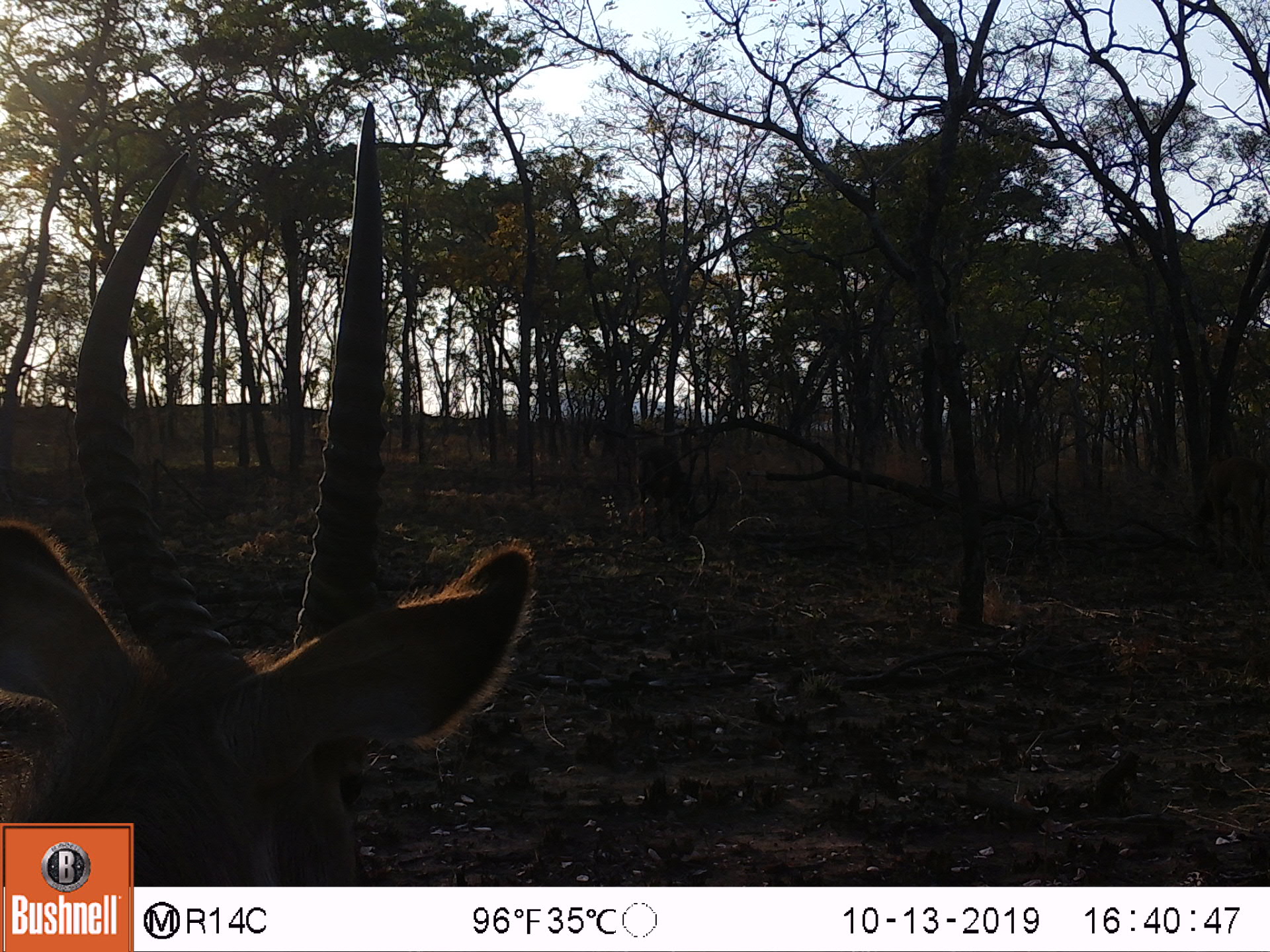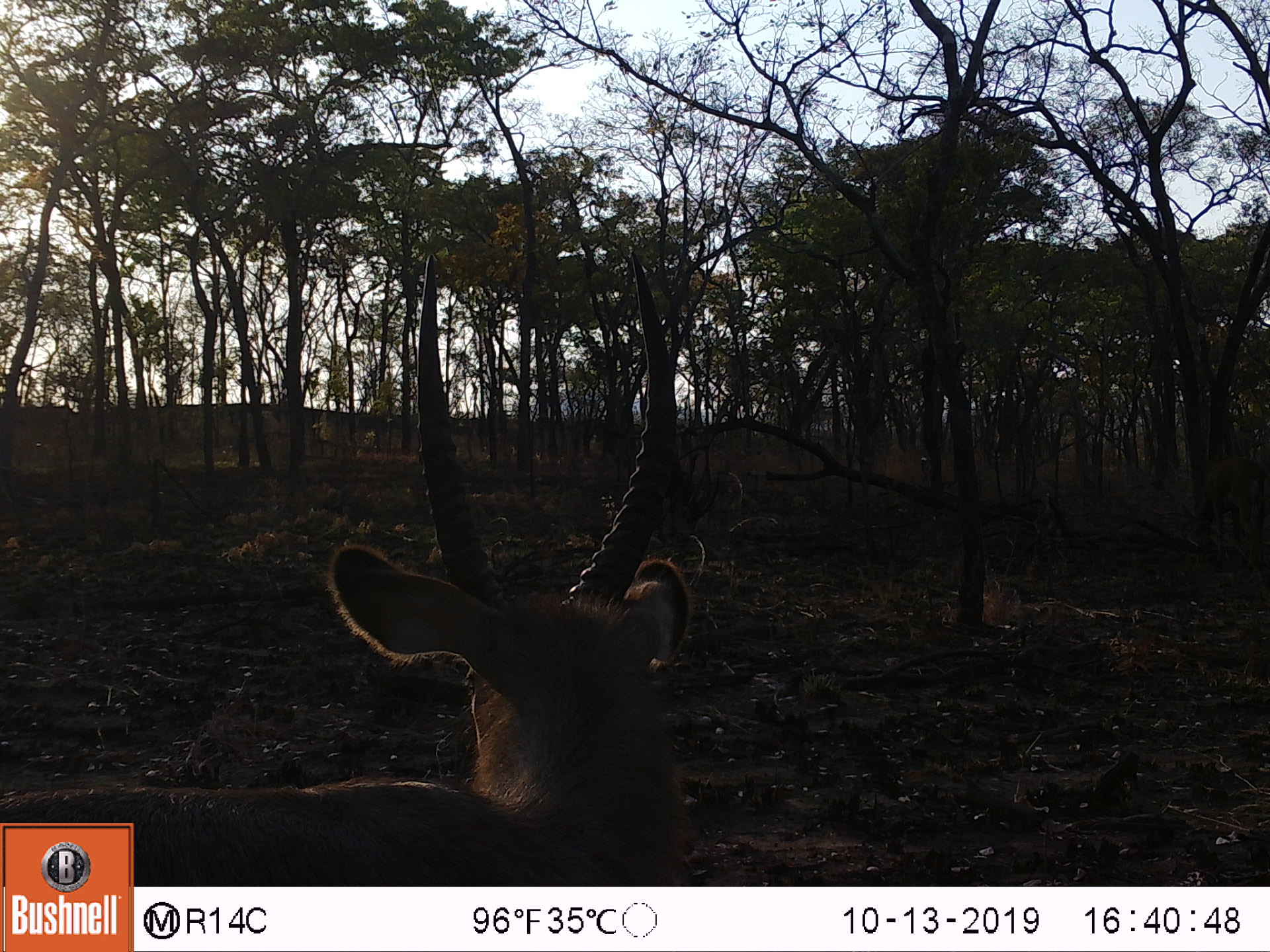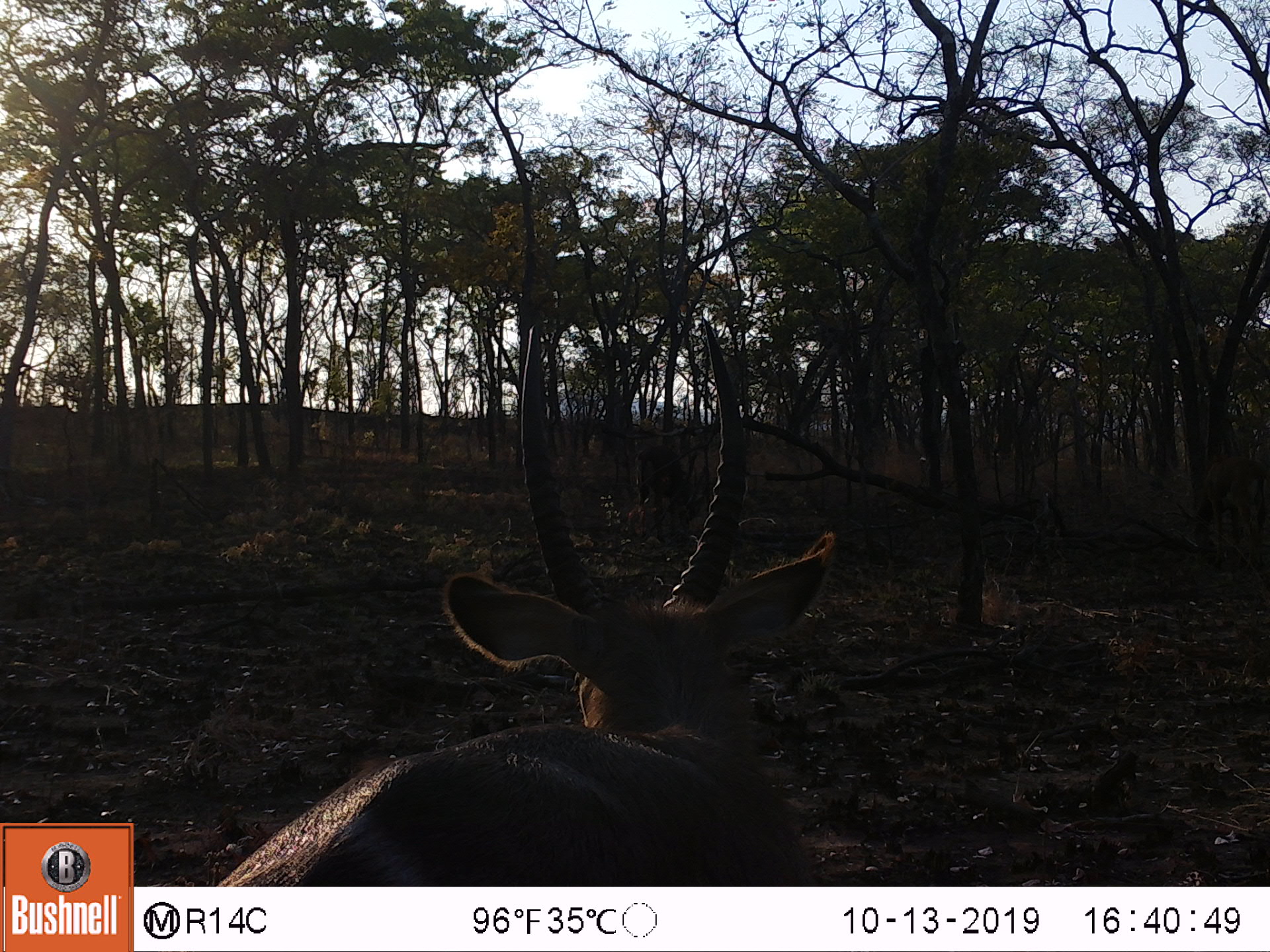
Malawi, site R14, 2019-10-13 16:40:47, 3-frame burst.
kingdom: Animalia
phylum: Chordata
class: Mammalia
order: Artiodactyla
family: Bovidae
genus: Kobus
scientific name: Kobus ellipsiprymnus ellipsiprymnus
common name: common waterbuck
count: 3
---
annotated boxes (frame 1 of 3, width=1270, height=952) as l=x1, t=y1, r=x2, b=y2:
common waterbuck: l=2, t=107, r=531, b=818; l=636, t=438, r=722, b=544; l=1180, t=454, r=1262, b=557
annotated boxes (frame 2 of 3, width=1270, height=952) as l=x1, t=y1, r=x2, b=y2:
common waterbuck: l=136, t=240, r=696, b=880; l=1182, t=458, r=1262, b=562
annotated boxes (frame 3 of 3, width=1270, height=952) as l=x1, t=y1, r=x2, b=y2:
common waterbuck: l=233, t=316, r=831, b=880; l=1172, t=447, r=1268, b=557